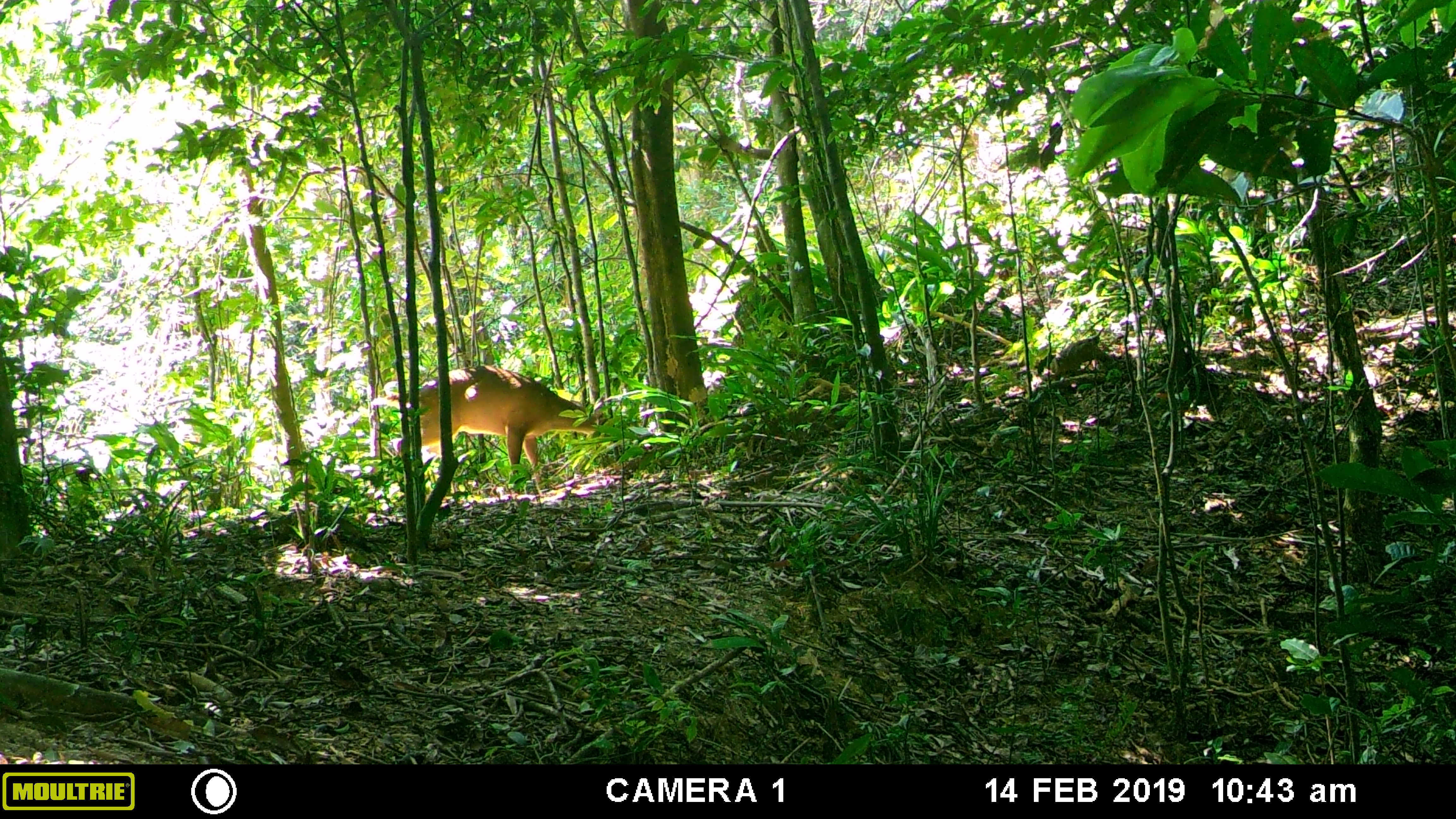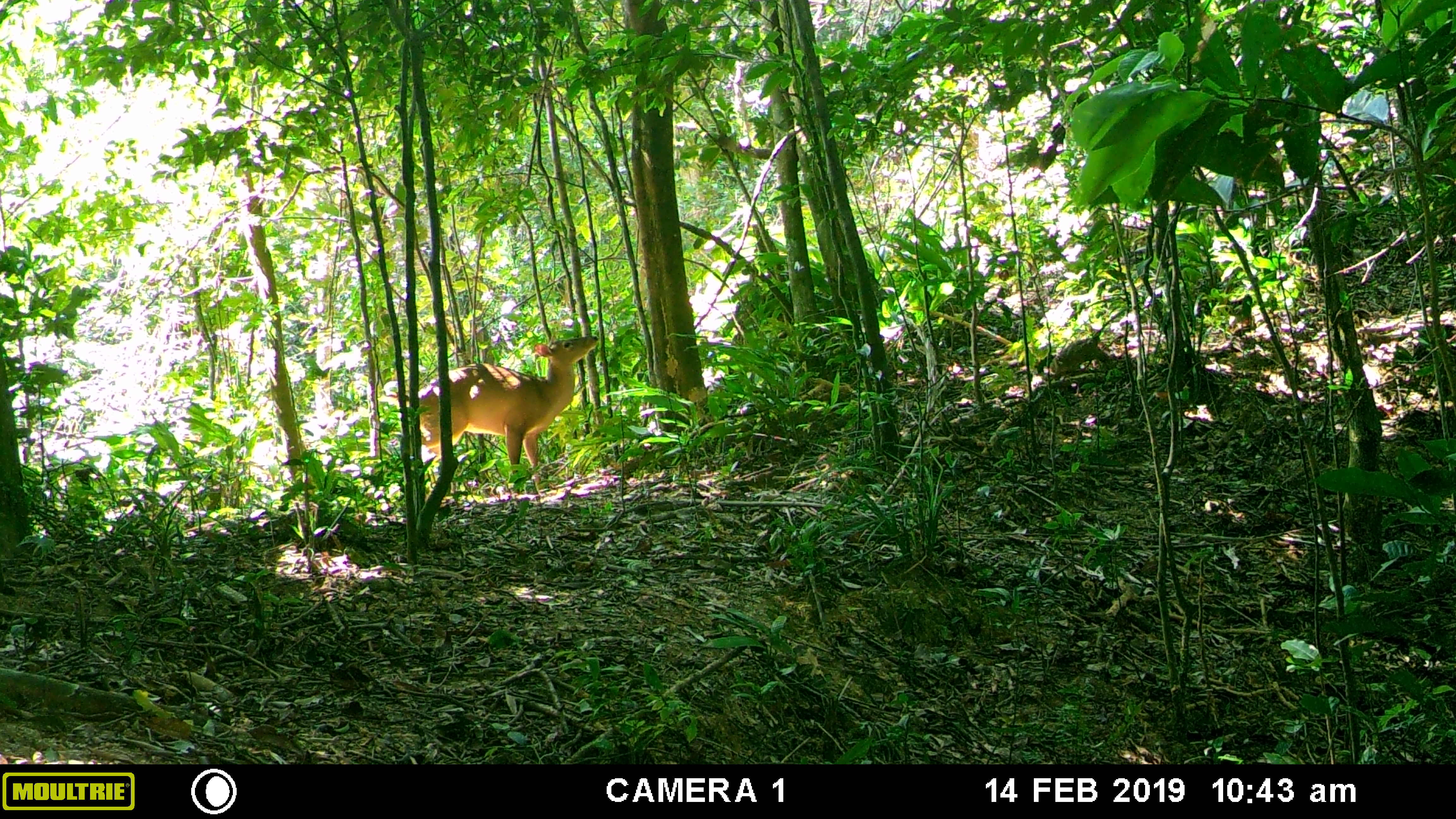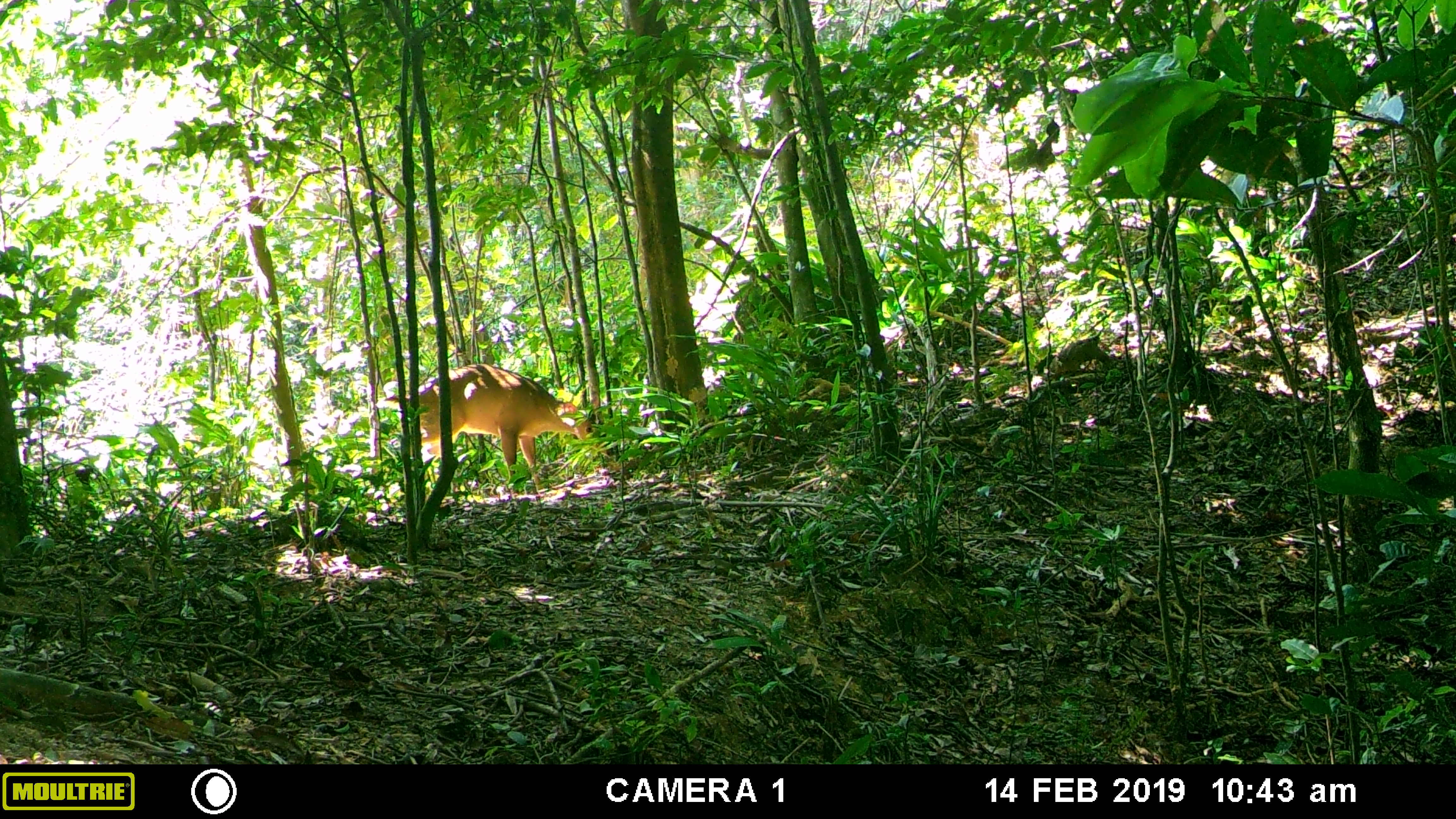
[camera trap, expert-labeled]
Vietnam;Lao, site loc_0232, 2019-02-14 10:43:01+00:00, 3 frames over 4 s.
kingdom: Animalia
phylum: Chordata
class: Mammalia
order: Artiodactyla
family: Cervidae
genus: Muntiacus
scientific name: Muntiacus vuquangensis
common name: large-antlered muntjac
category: large antlered muntjac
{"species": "large antlered muntjac (large-antlered muntjac) (Muntiacus vuquangensis)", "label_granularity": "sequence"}